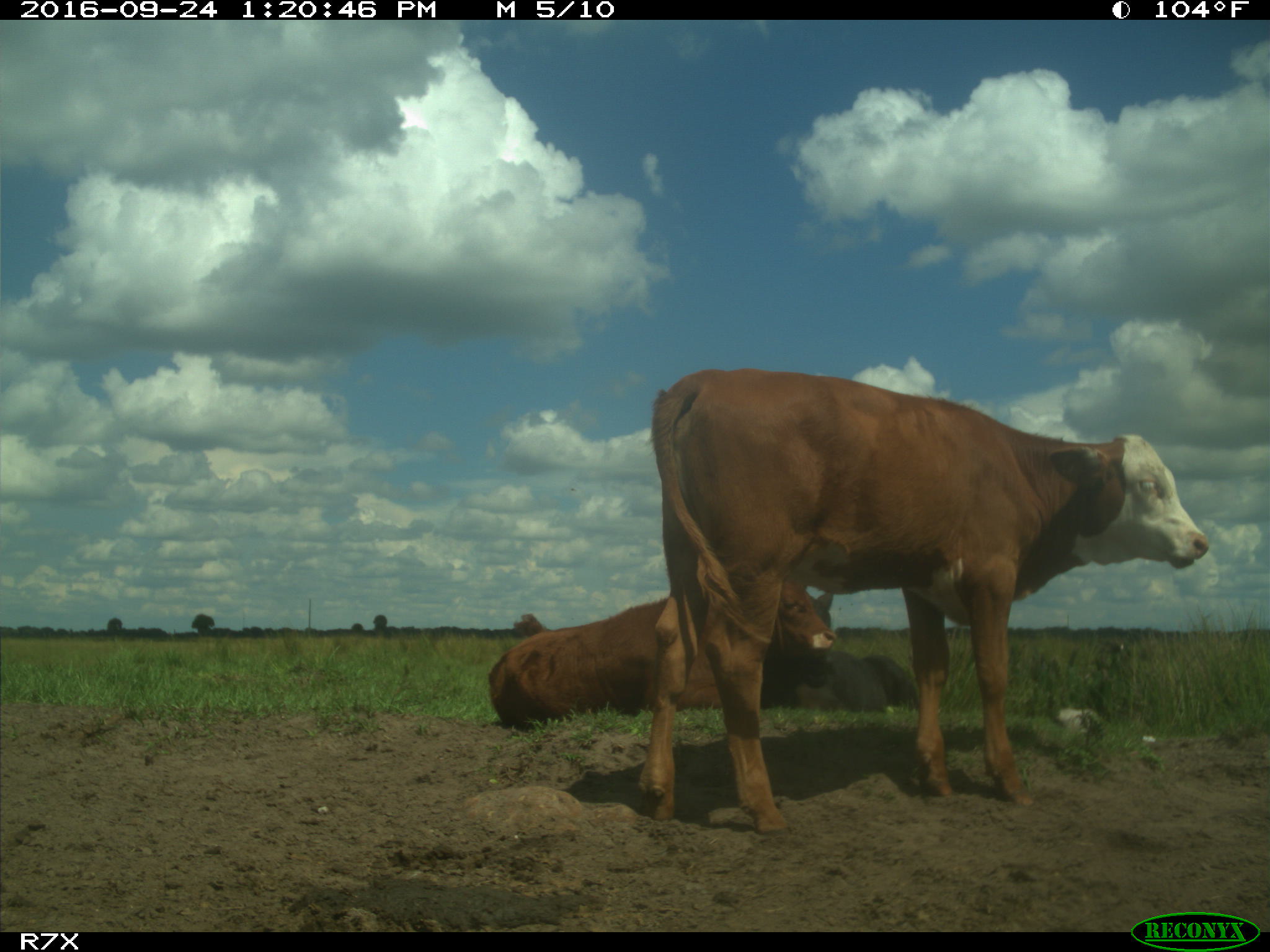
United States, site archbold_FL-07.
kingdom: Animalia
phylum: Chordata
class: Mammalia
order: Artiodactyla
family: Bovidae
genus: Bos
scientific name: Bos taurus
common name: domestic cow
Bos taurus (domestic cow).